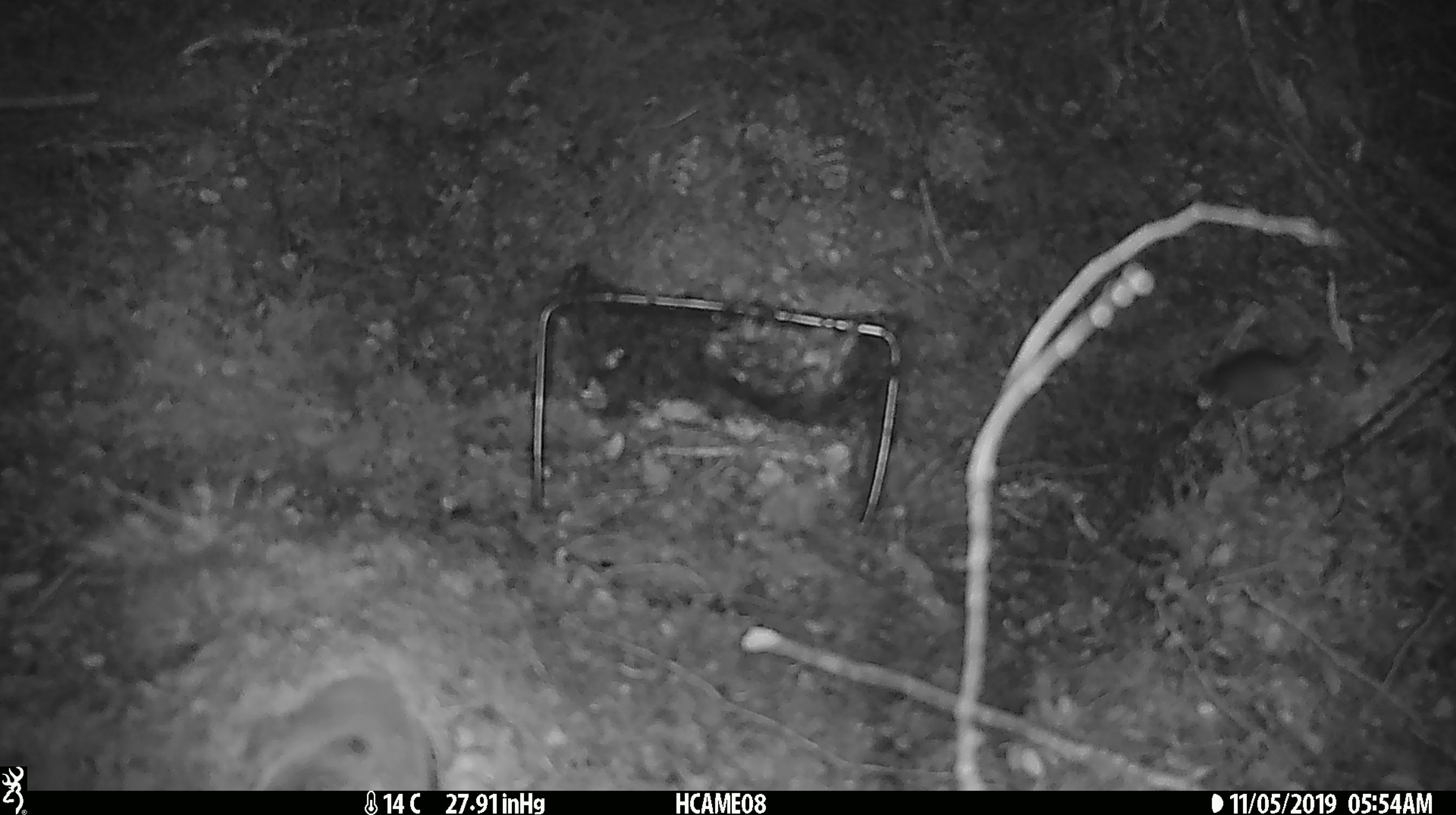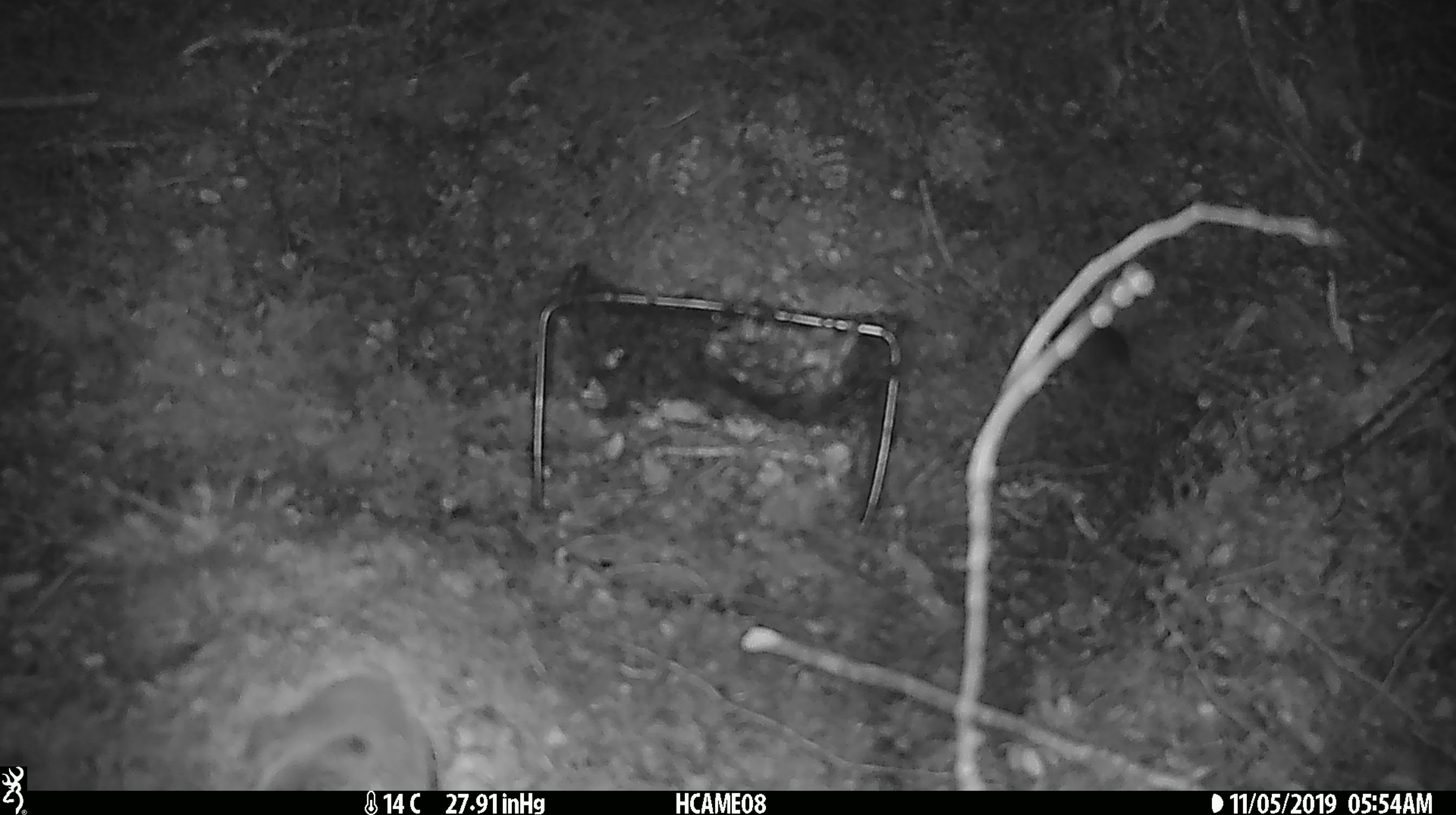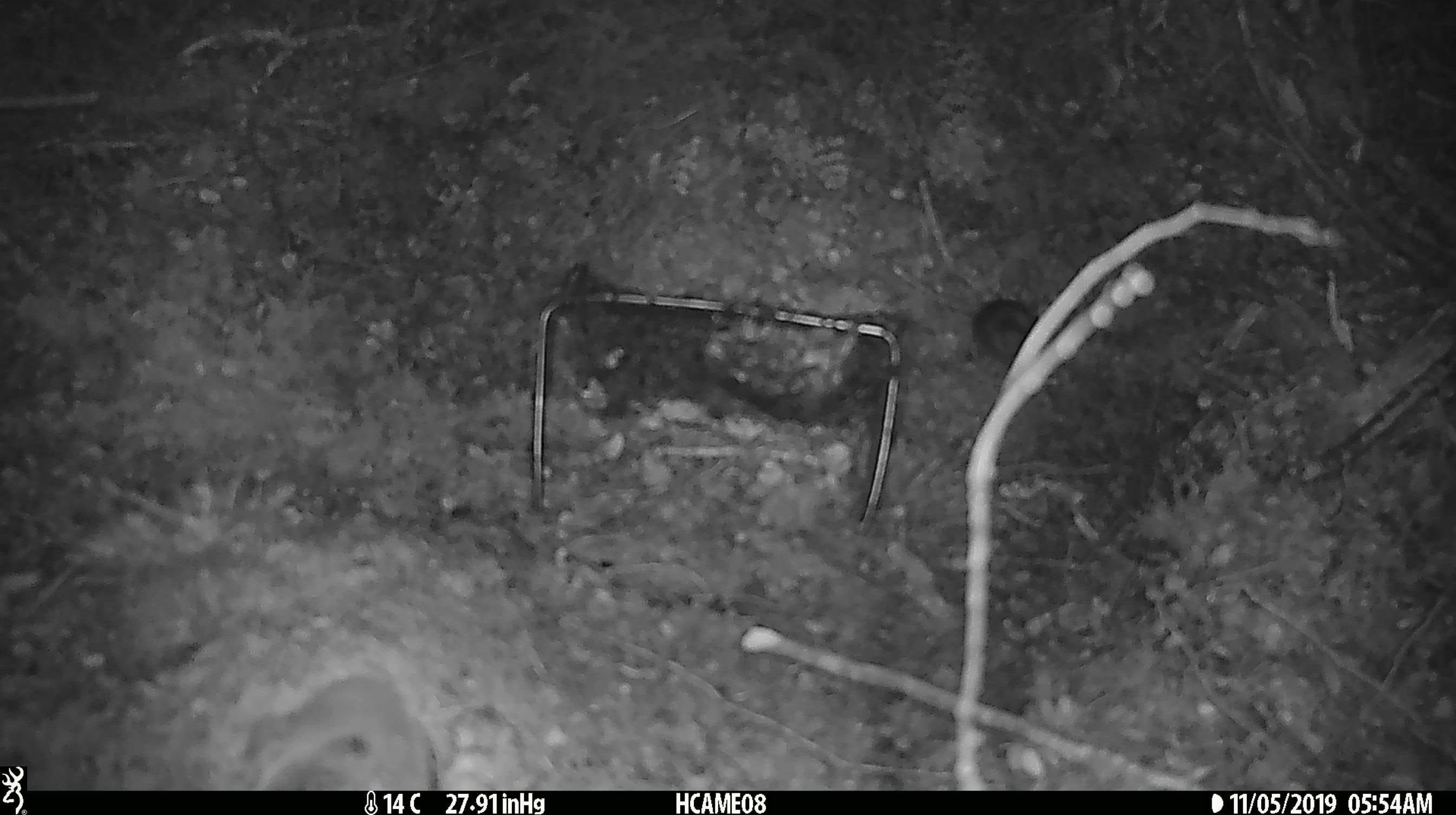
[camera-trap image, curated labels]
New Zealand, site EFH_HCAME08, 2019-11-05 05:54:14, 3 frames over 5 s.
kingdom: Animalia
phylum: Chordata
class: Mammalia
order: Rodentia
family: Muridae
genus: Mus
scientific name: Mus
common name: mouse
Mouse (Mus).